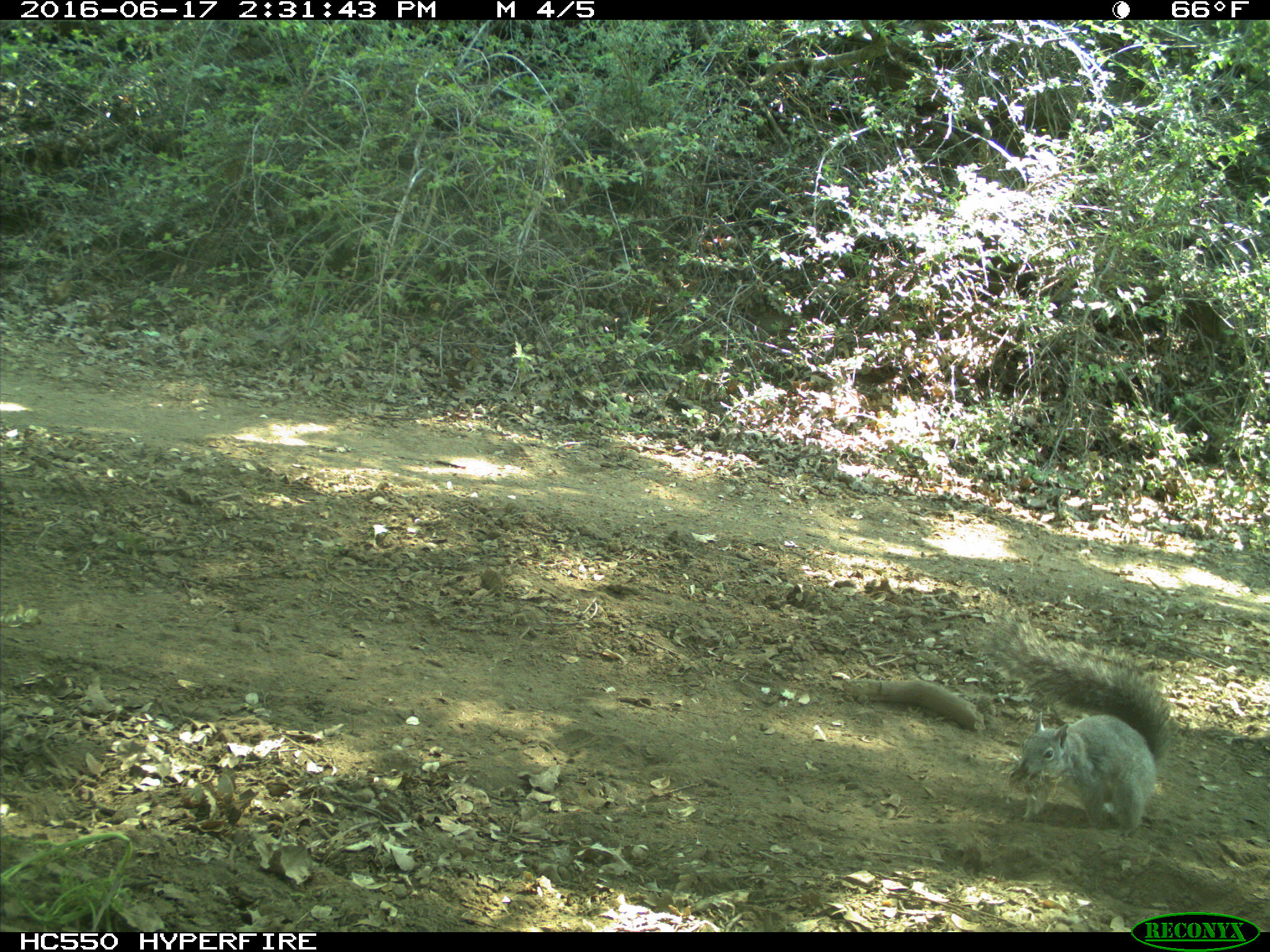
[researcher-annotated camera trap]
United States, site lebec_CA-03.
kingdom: Animalia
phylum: Chordata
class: Mammalia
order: Rodentia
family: Sciuridae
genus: Sciurus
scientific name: Sciurus carolinensis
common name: eastern gray squirrel